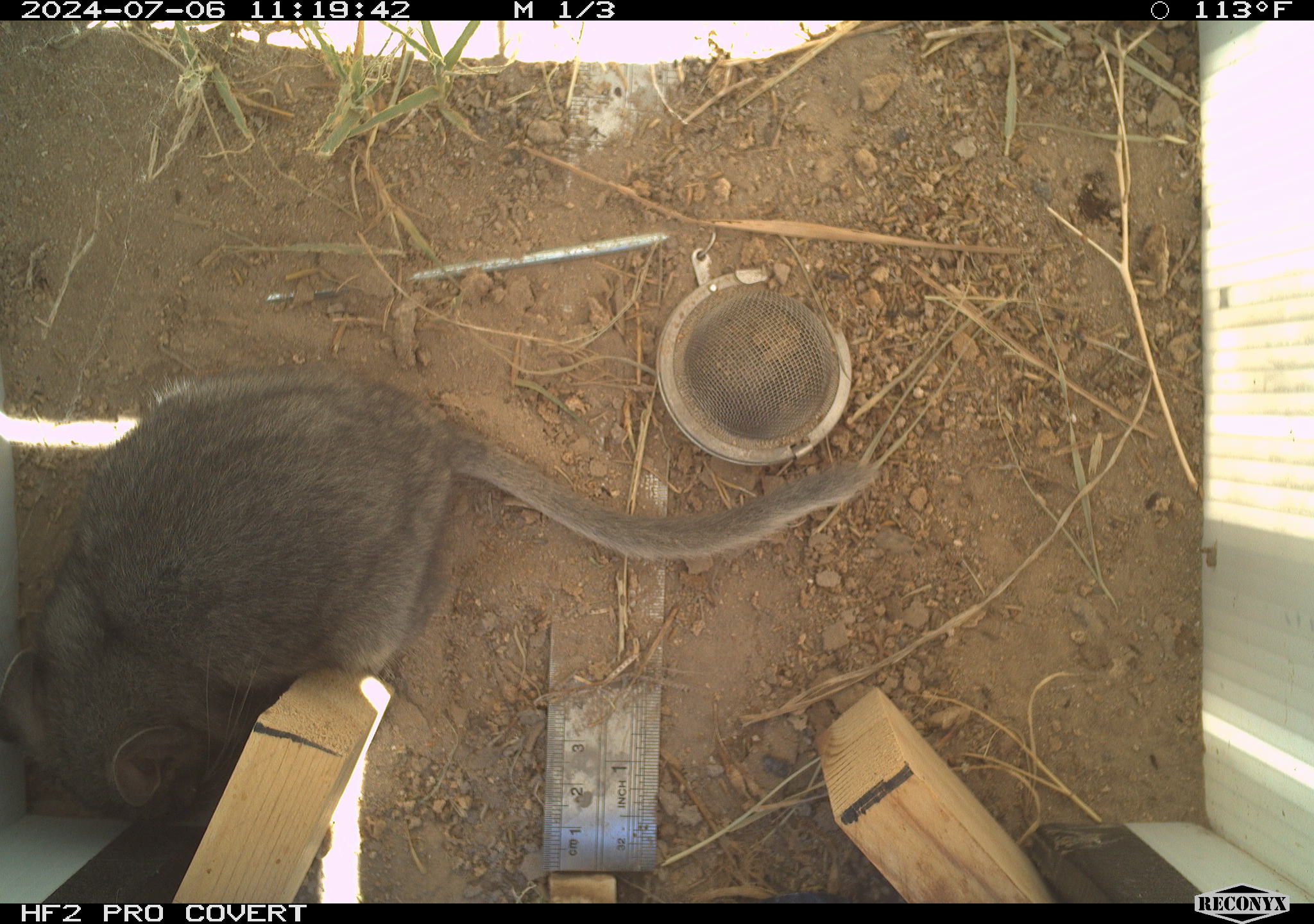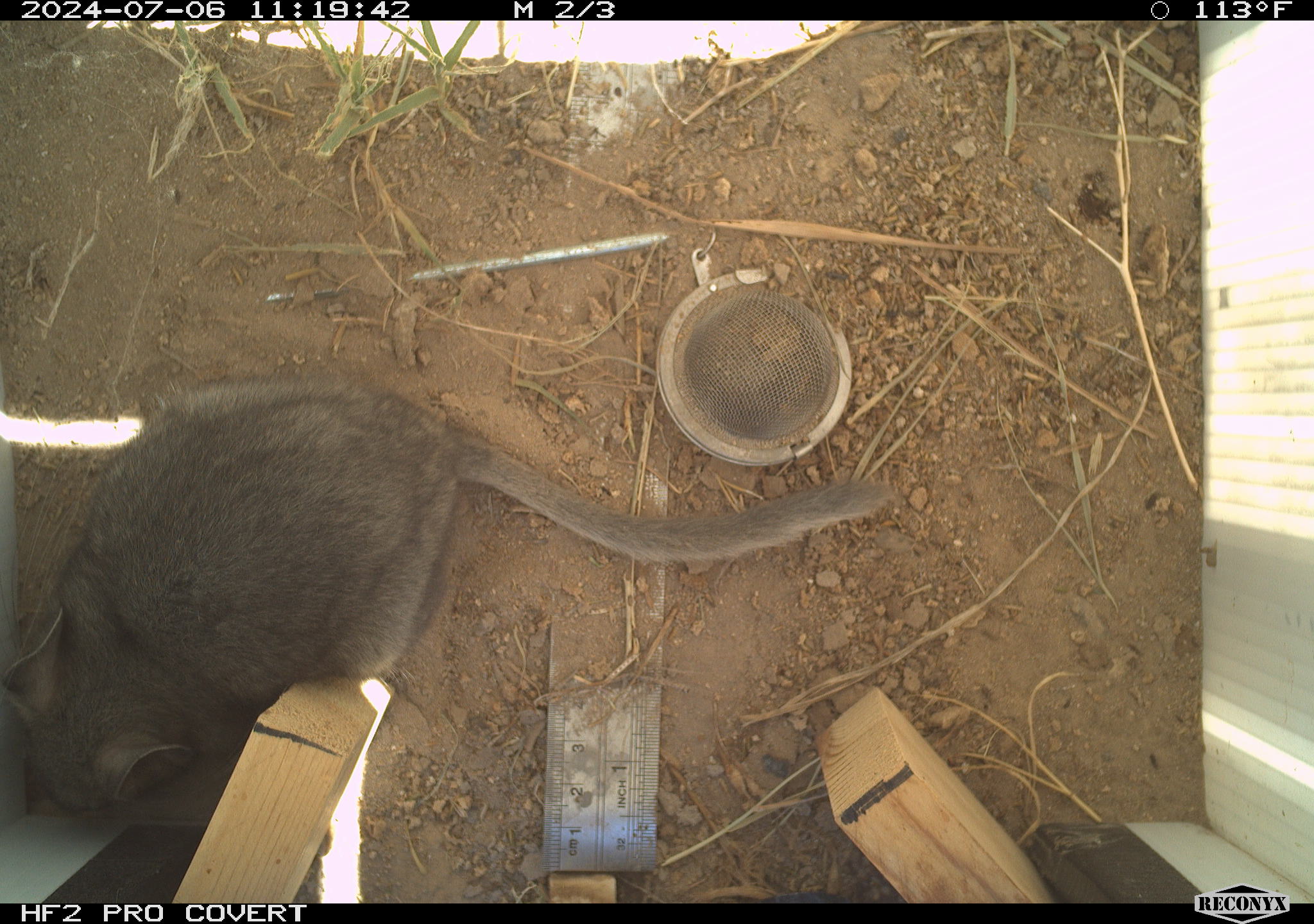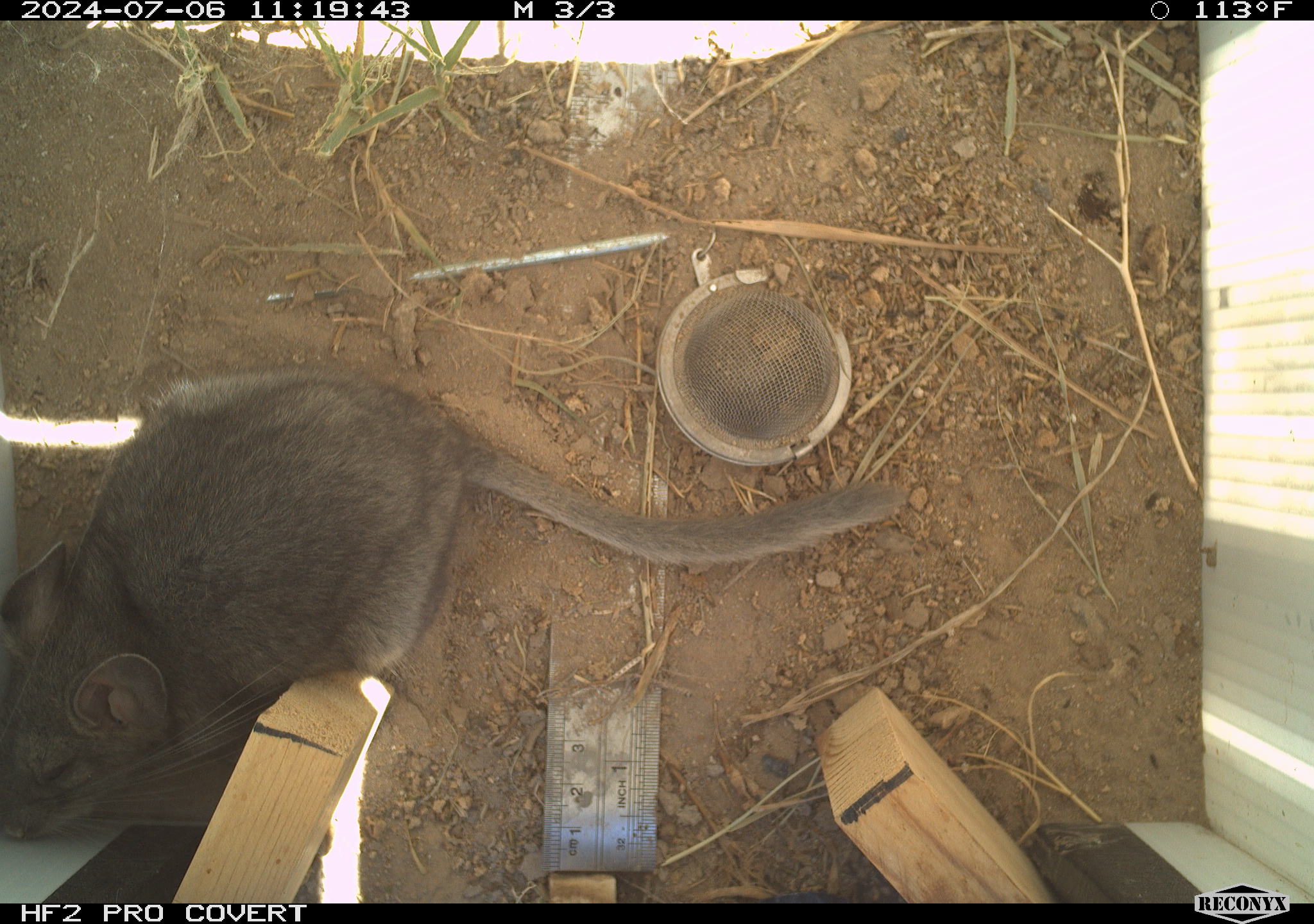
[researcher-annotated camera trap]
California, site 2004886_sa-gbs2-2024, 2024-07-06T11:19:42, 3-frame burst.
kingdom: Animalia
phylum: Chordata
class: Mammalia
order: Rodentia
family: Cricetidae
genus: Neotoma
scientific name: Neotoma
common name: pack rat or woodrat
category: neotoma species